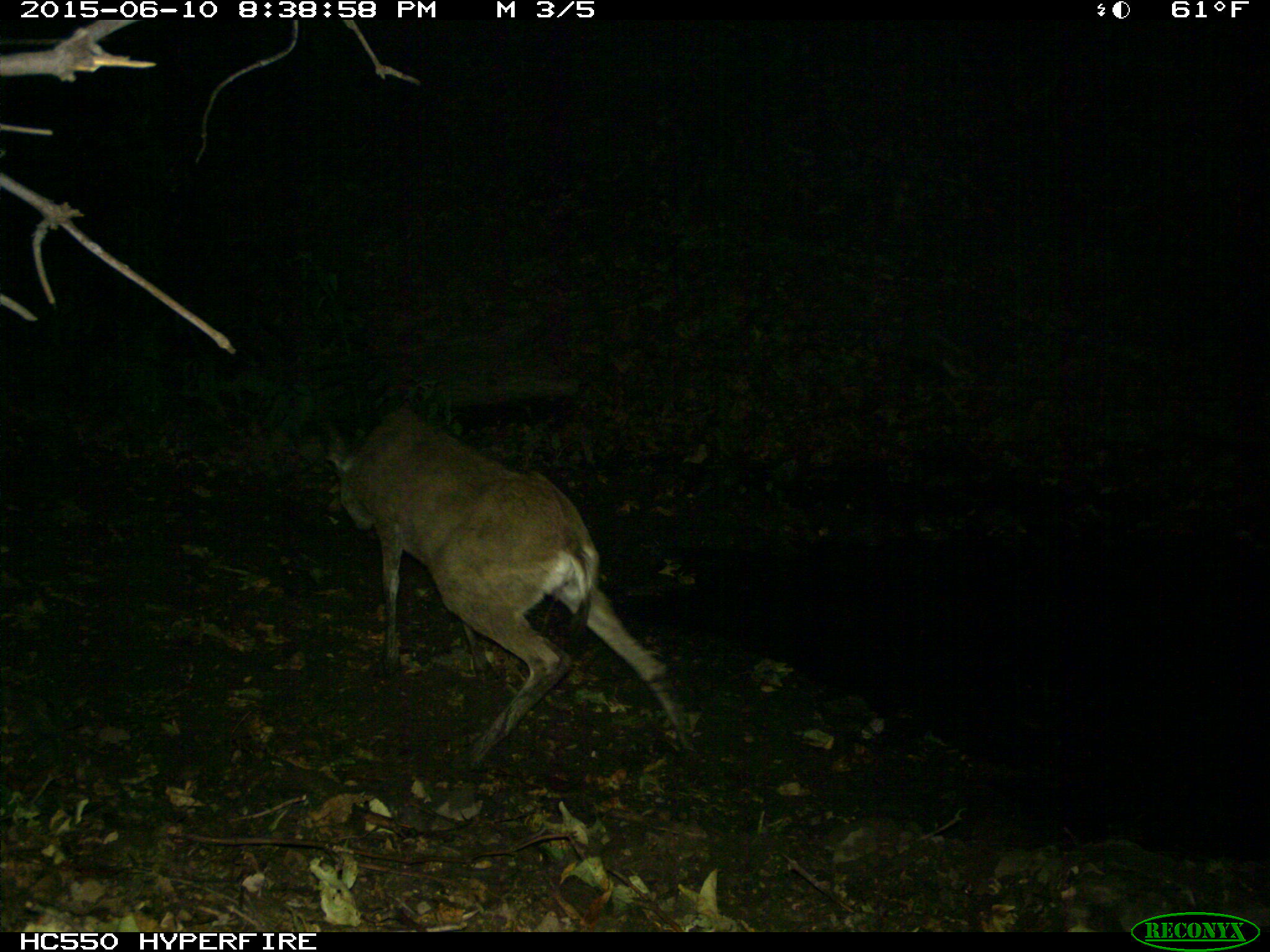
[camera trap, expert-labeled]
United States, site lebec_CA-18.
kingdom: Animalia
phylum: Chordata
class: Mammalia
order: Artiodactyla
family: Cervidae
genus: Odocoileus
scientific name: Odocoileus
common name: deer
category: unidentified deer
Unidentified deer (deer) (Odocoileus).